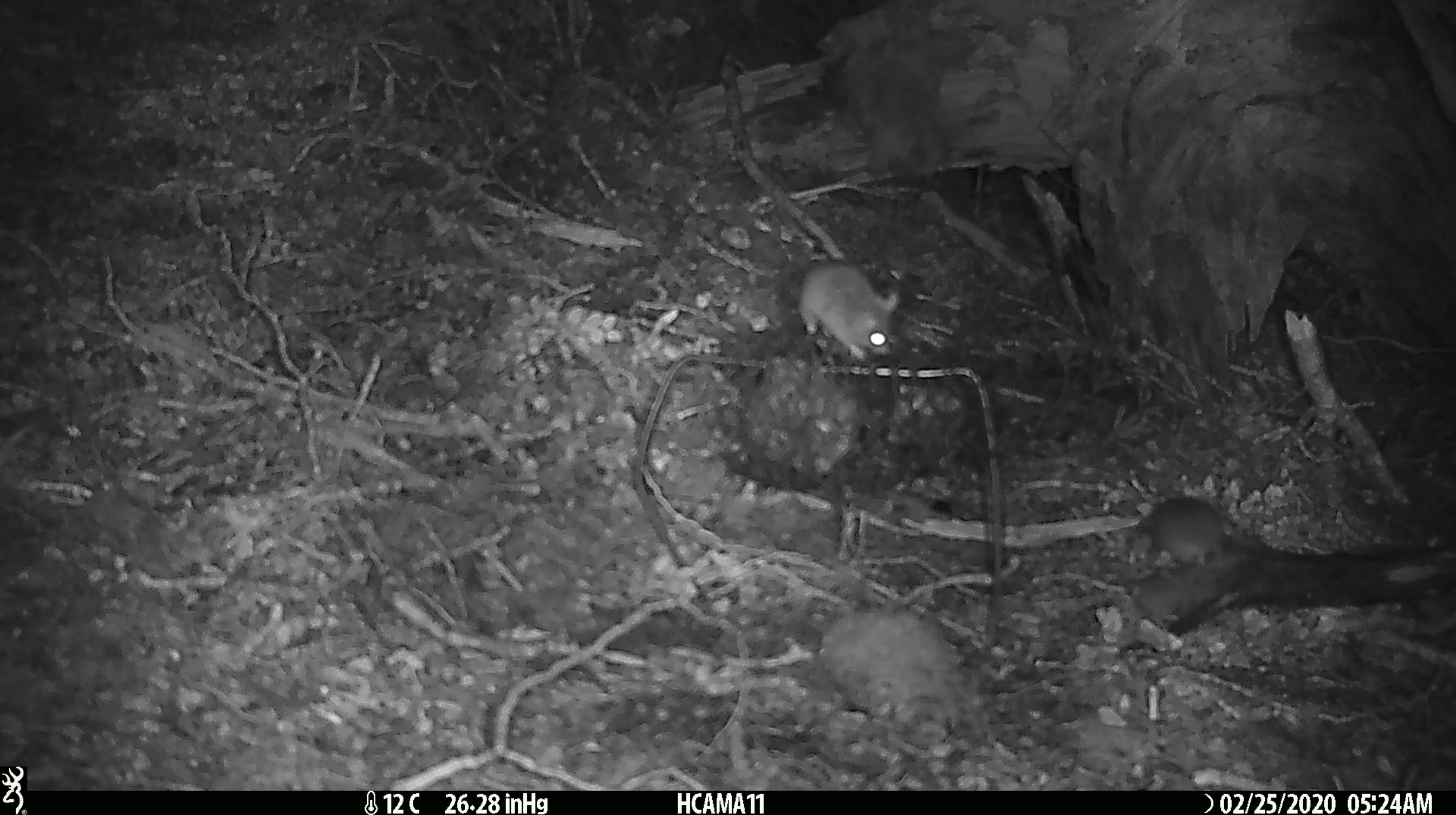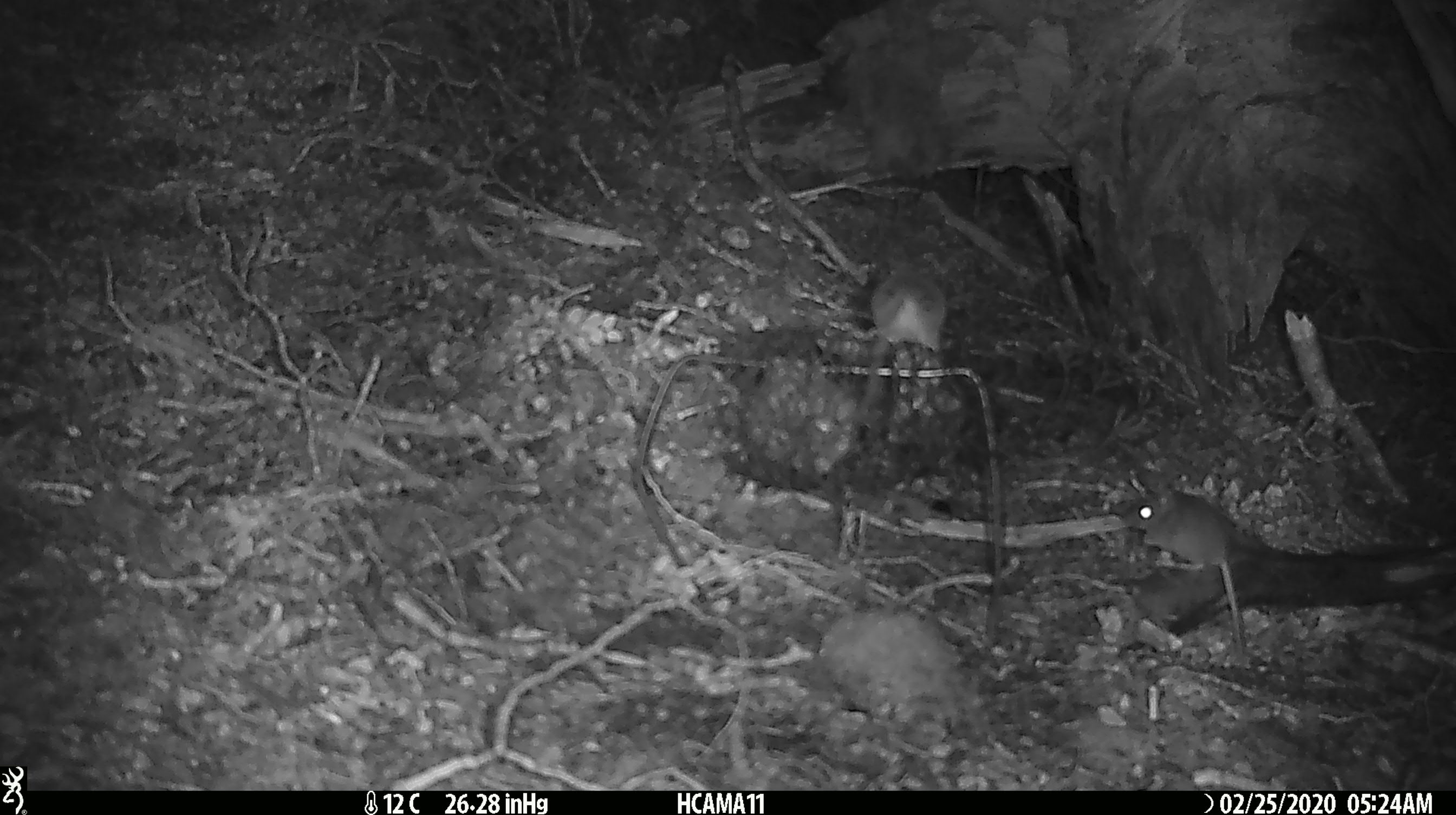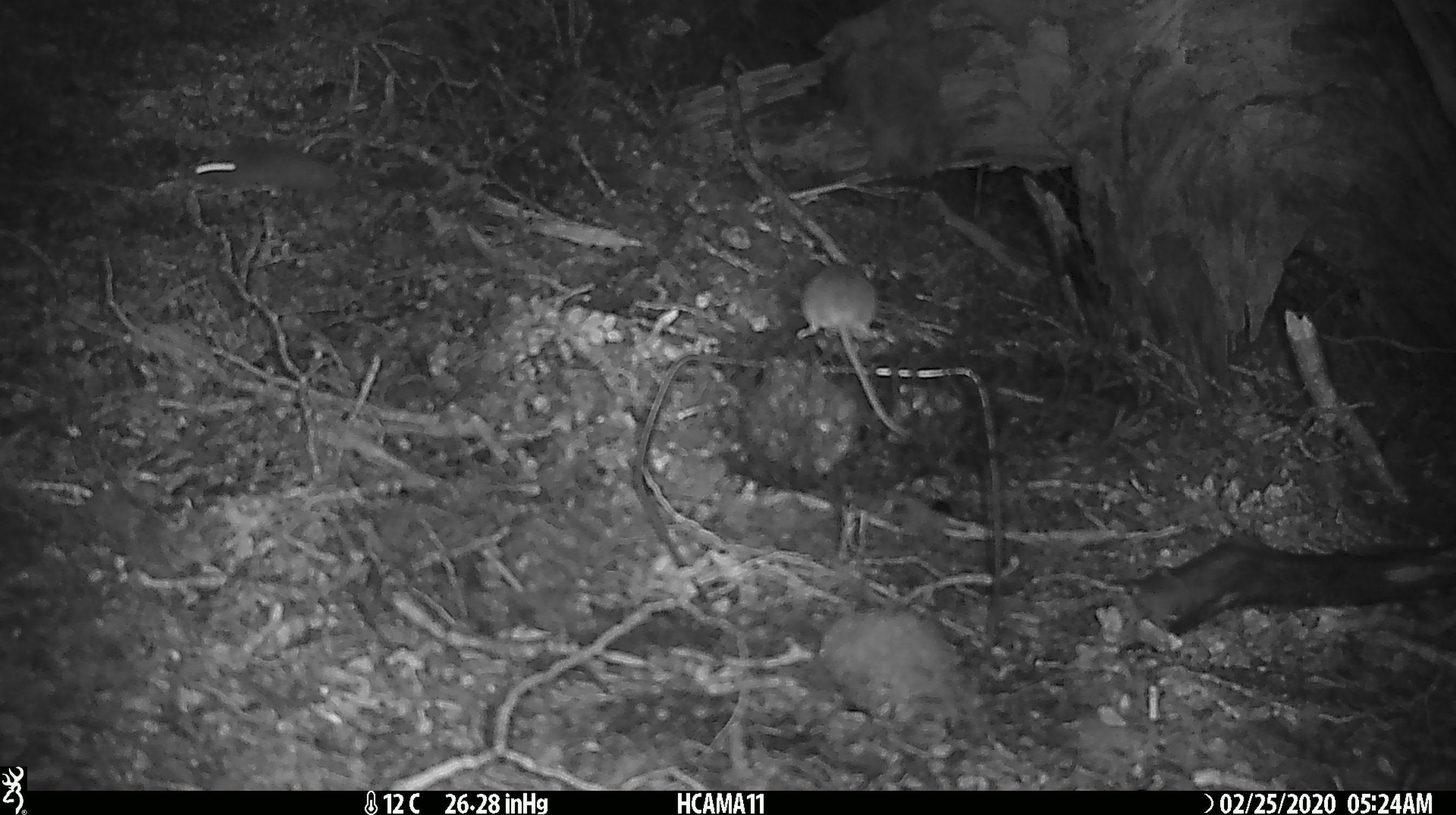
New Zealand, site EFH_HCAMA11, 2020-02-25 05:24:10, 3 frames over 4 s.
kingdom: Animalia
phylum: Chordata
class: Mammalia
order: Rodentia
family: Muridae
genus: Mus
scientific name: Mus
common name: mouse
Mouse (Mus).